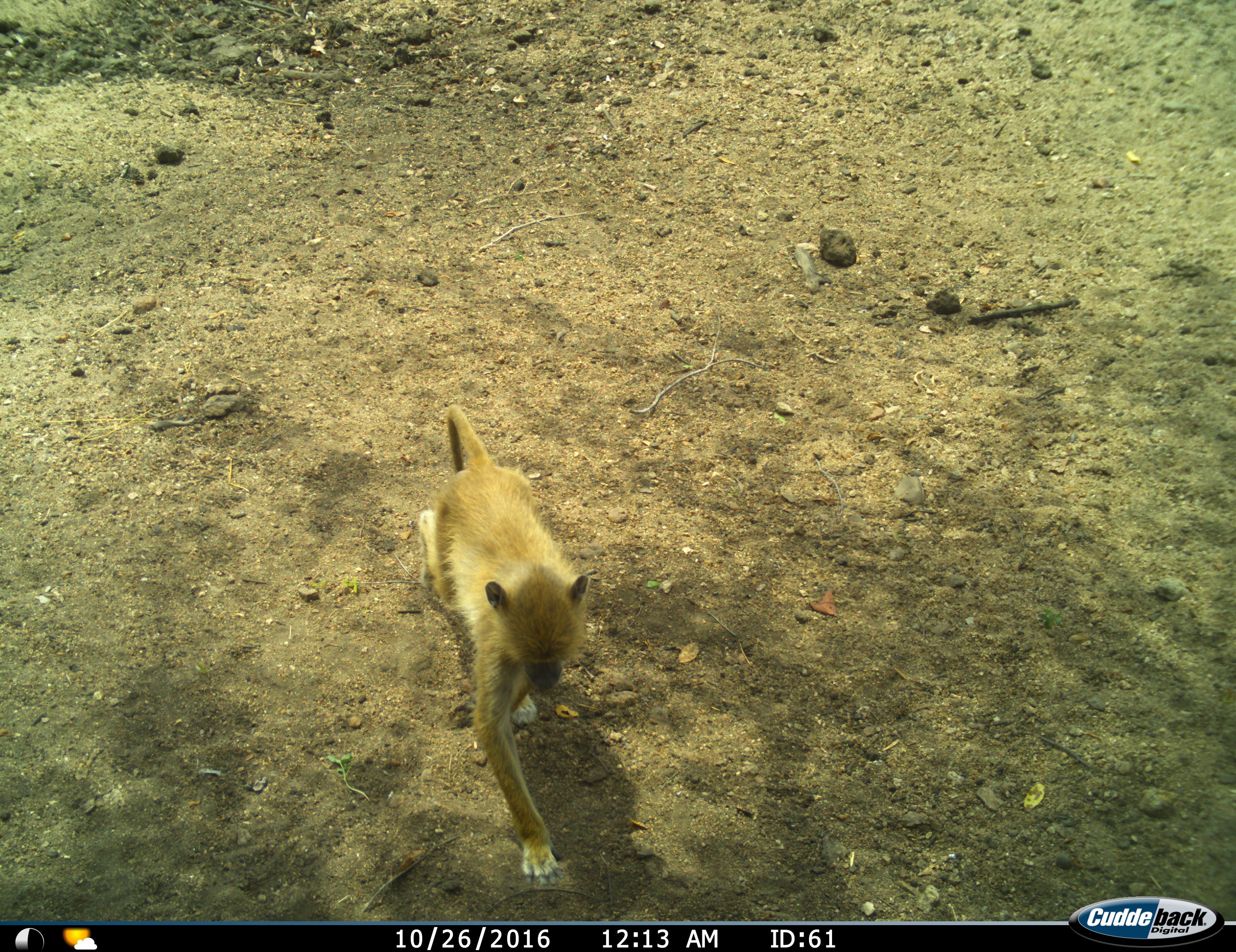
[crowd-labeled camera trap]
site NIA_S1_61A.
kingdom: Animalia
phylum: Chordata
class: Mammalia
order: Primates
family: Cercopithecidae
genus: Papio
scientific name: Papio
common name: baboon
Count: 1.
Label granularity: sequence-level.